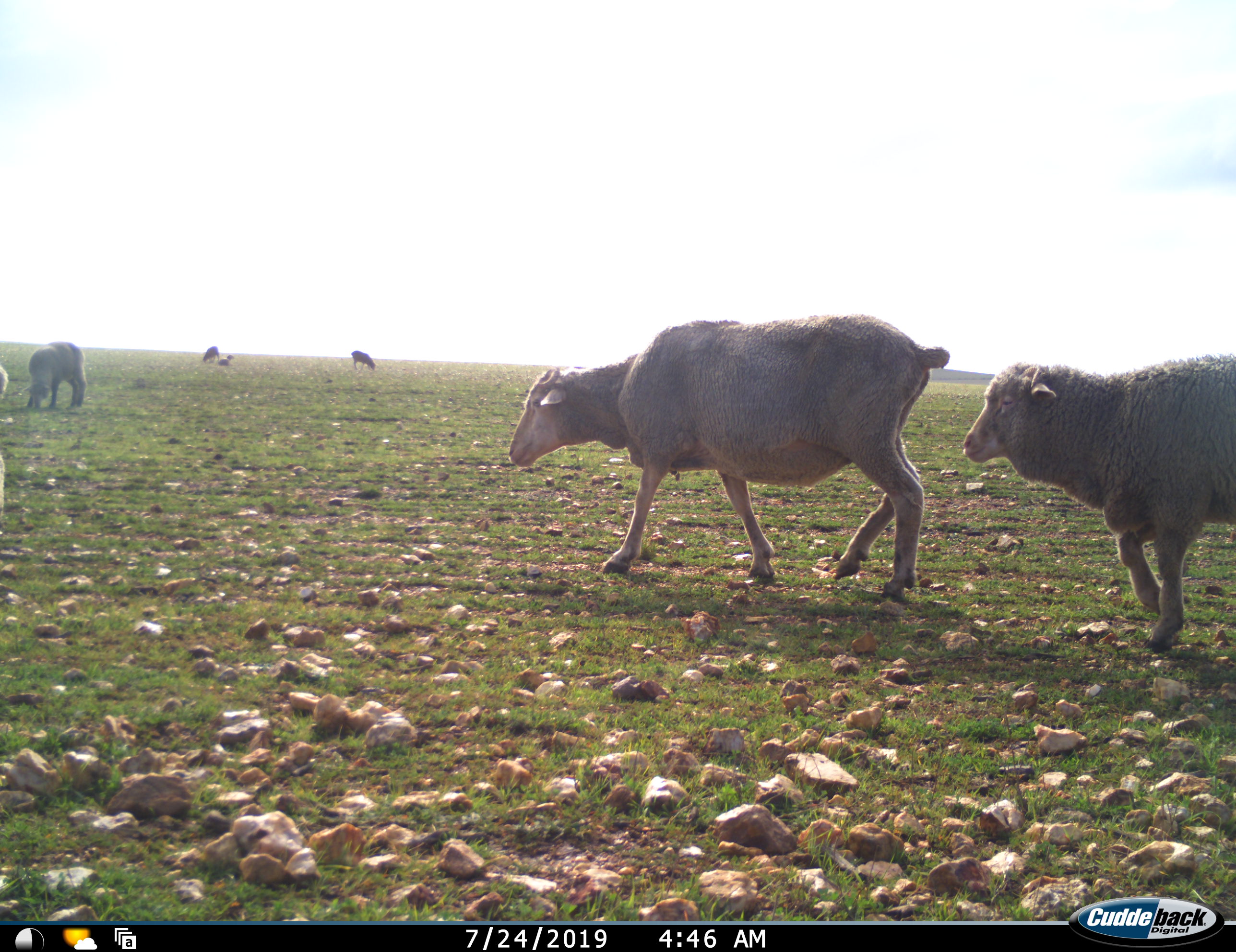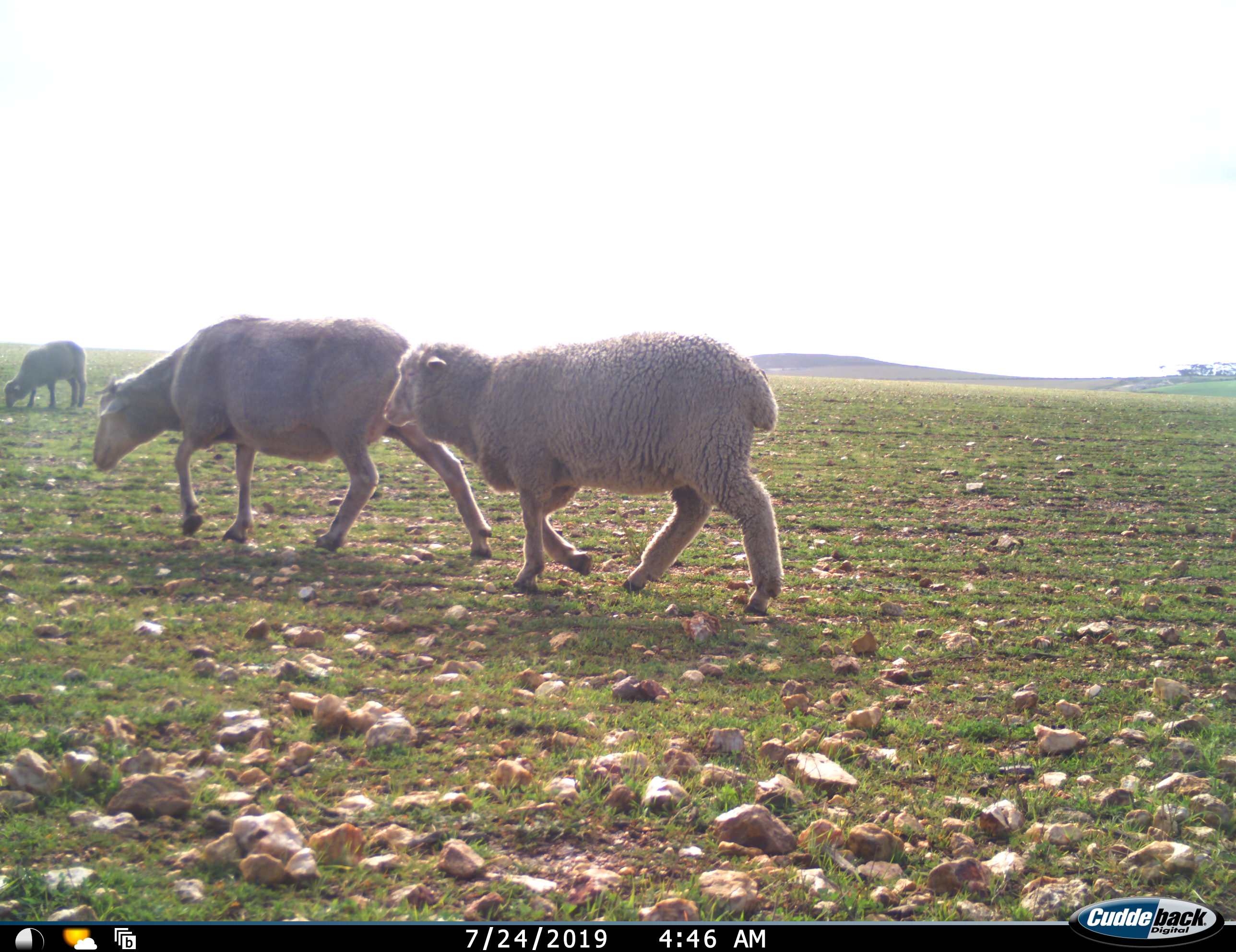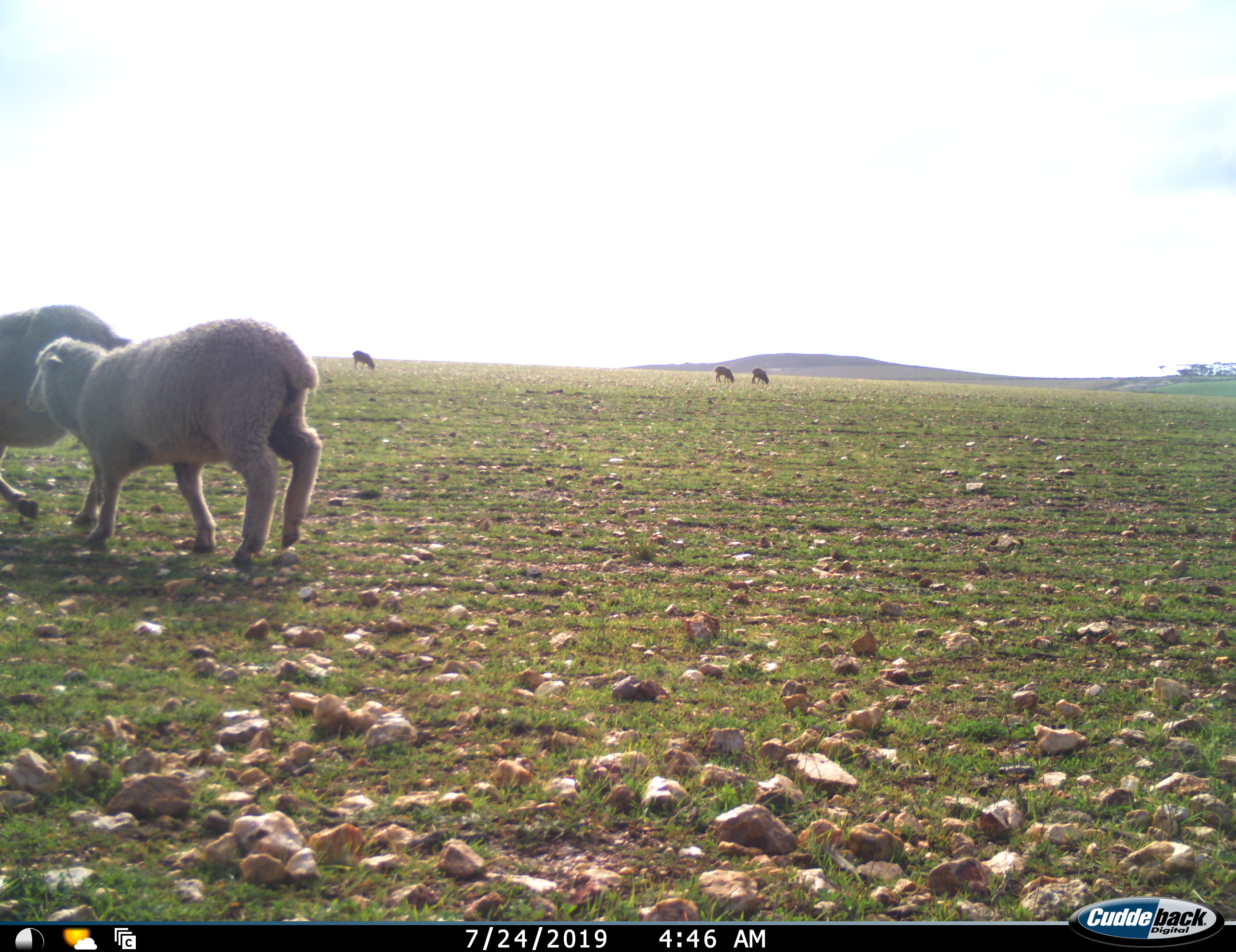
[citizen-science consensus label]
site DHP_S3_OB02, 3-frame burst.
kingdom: Animalia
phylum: Chordata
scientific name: Vertebrata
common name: domestic animal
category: domesticanimal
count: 9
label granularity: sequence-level